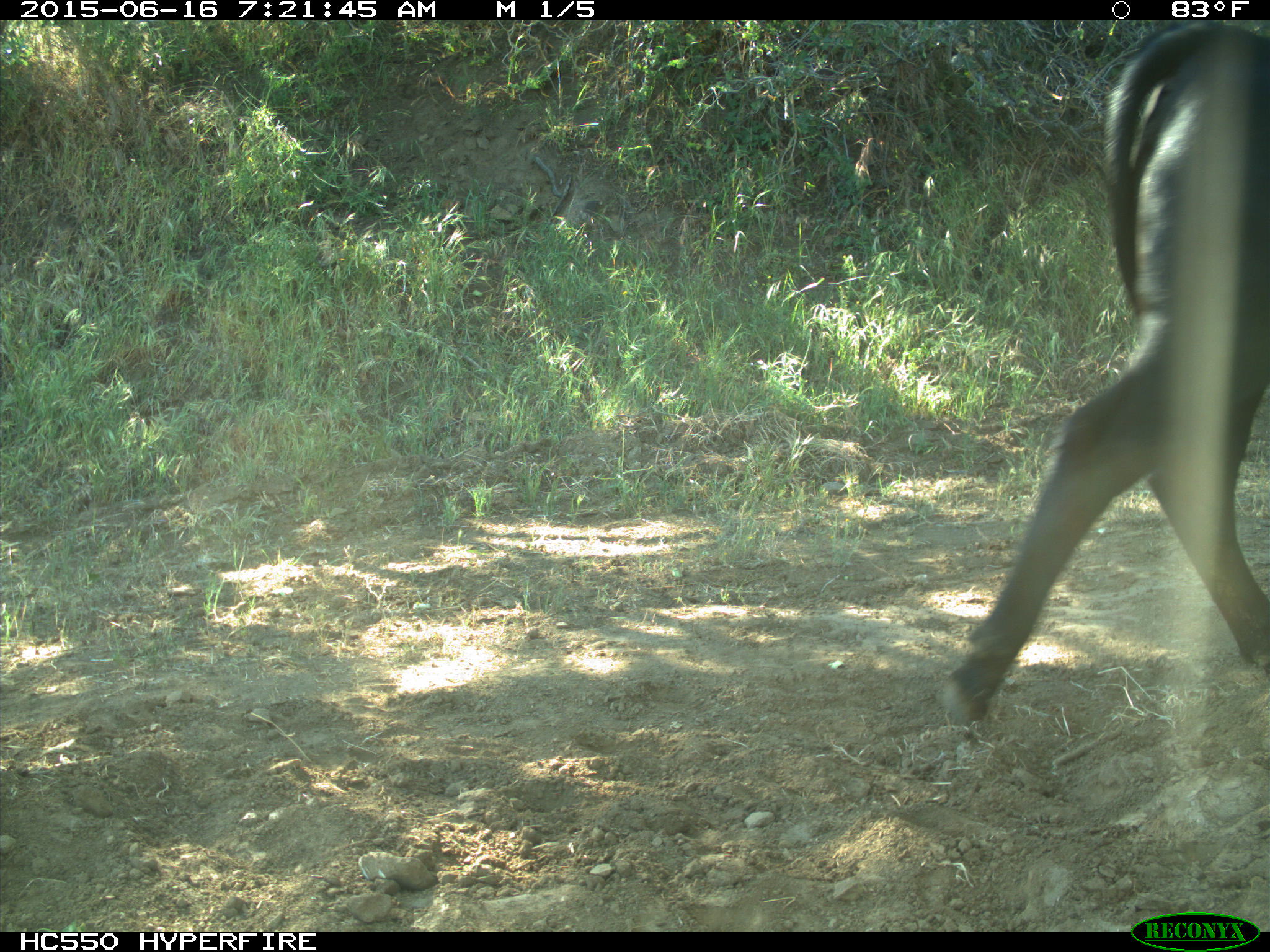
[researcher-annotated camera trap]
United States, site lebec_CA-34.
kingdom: Animalia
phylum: Chordata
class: Mammalia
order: Artiodactyla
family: Bovidae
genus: Bos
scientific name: Bos taurus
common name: domestic cow